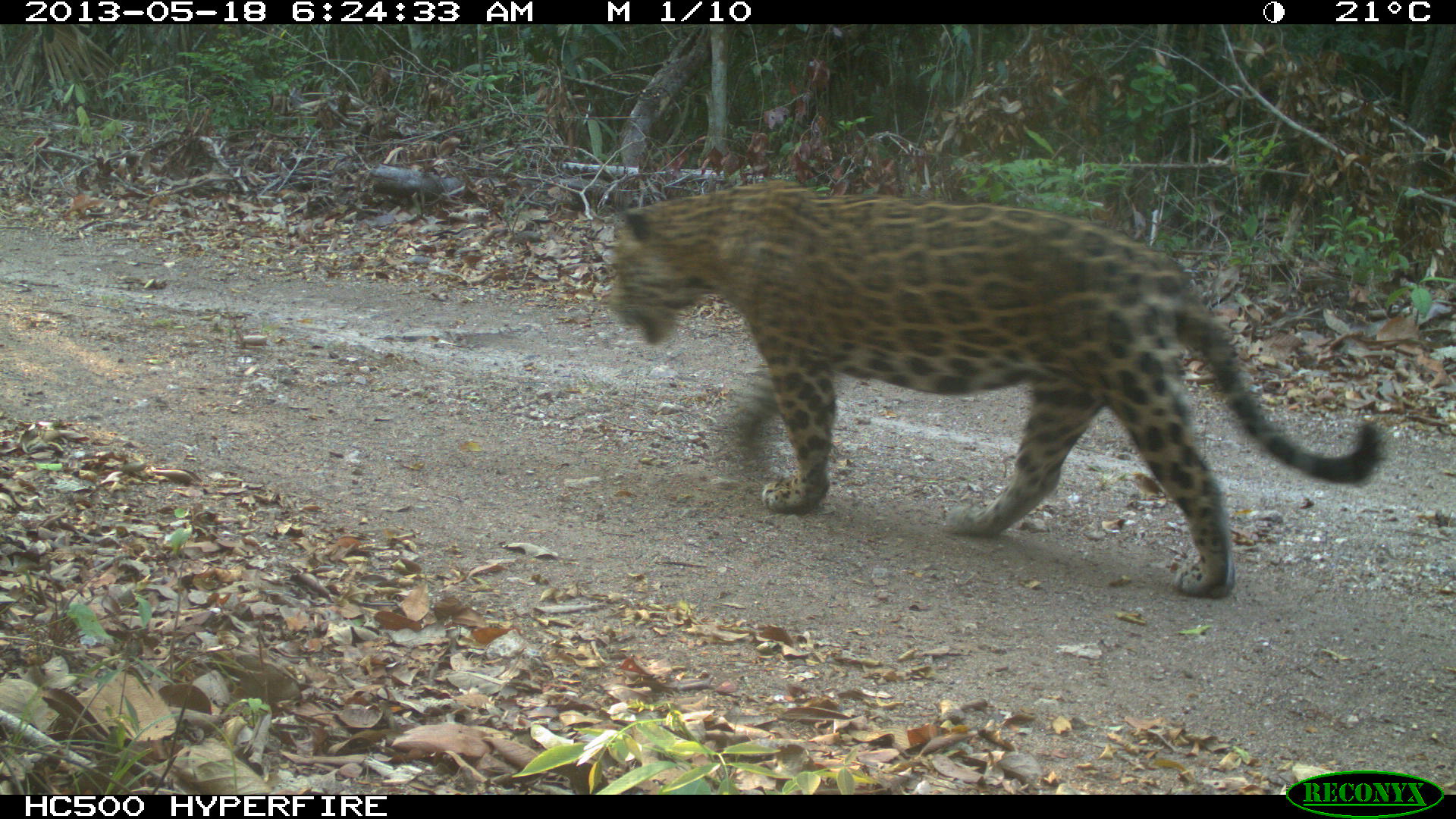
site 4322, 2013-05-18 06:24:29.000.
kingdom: Animalia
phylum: Chordata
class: Mammalia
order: Carnivora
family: Felidae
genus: Panthera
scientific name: Panthera onca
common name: jaguar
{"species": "Panthera onca (jaguar)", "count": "1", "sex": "male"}